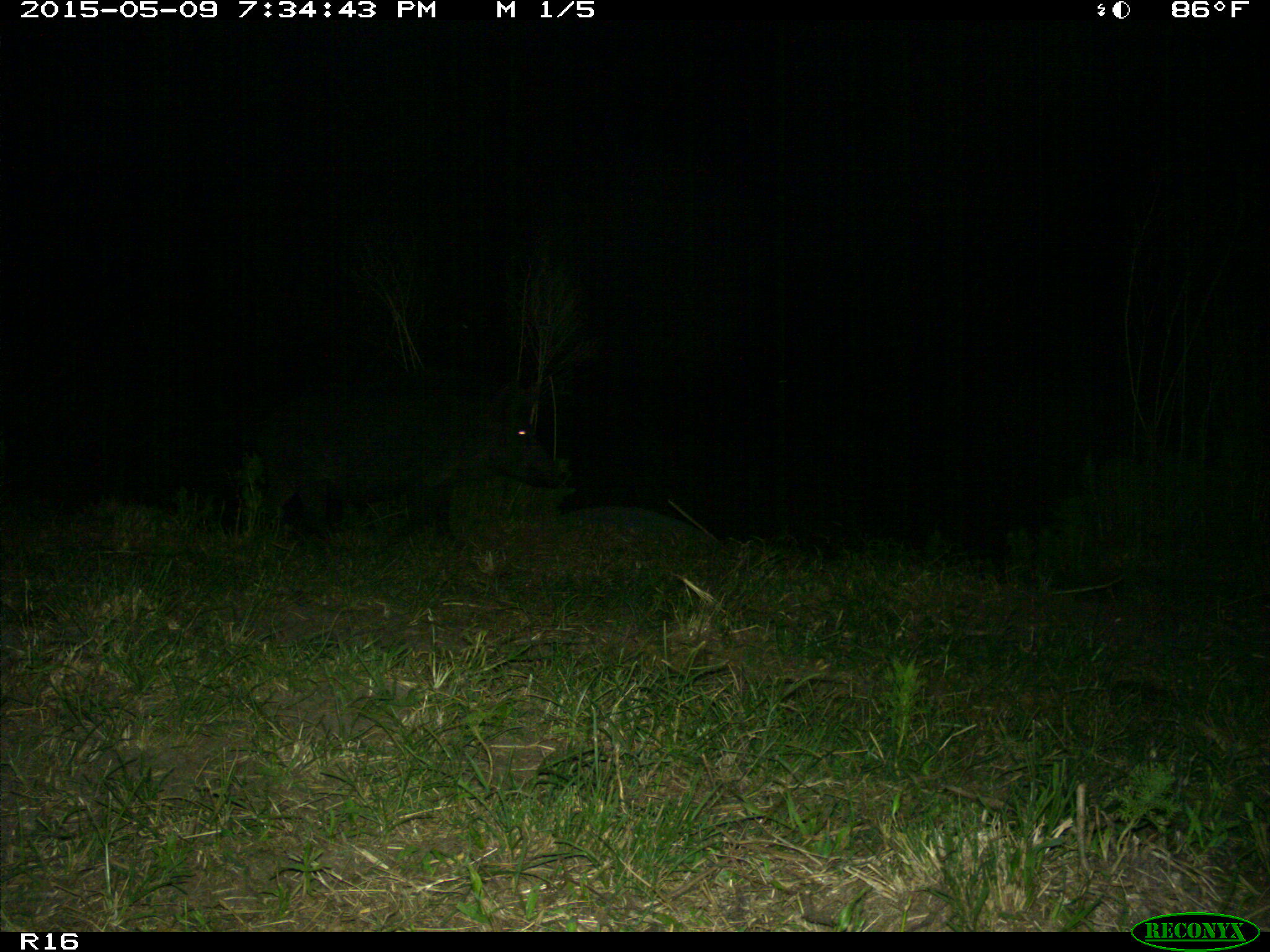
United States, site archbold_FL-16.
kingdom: Animalia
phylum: Chordata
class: Mammalia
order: Artiodactyla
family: Suidae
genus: Sus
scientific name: Sus scrofa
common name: wild boar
Sus scrofa (wild boar).